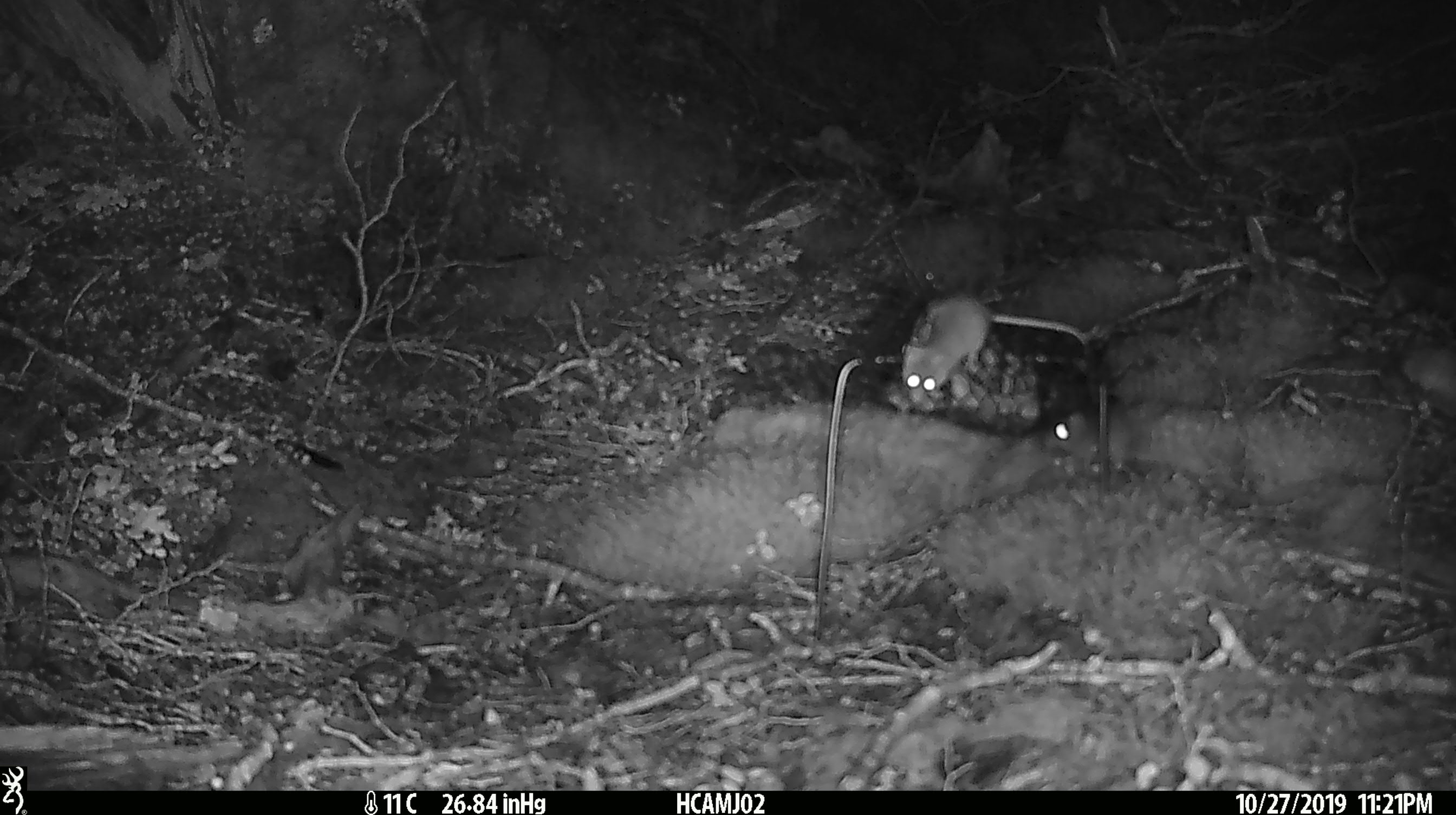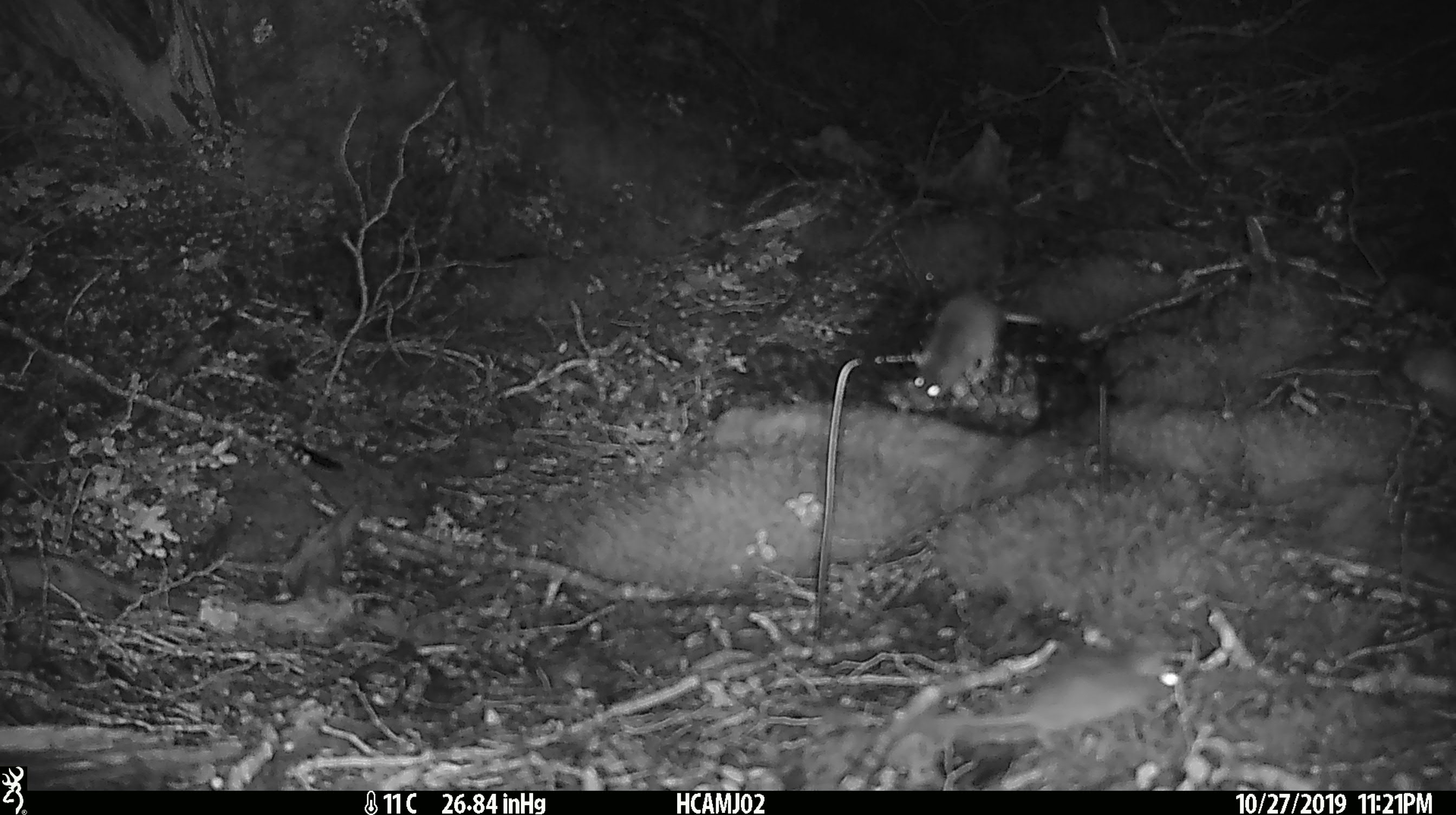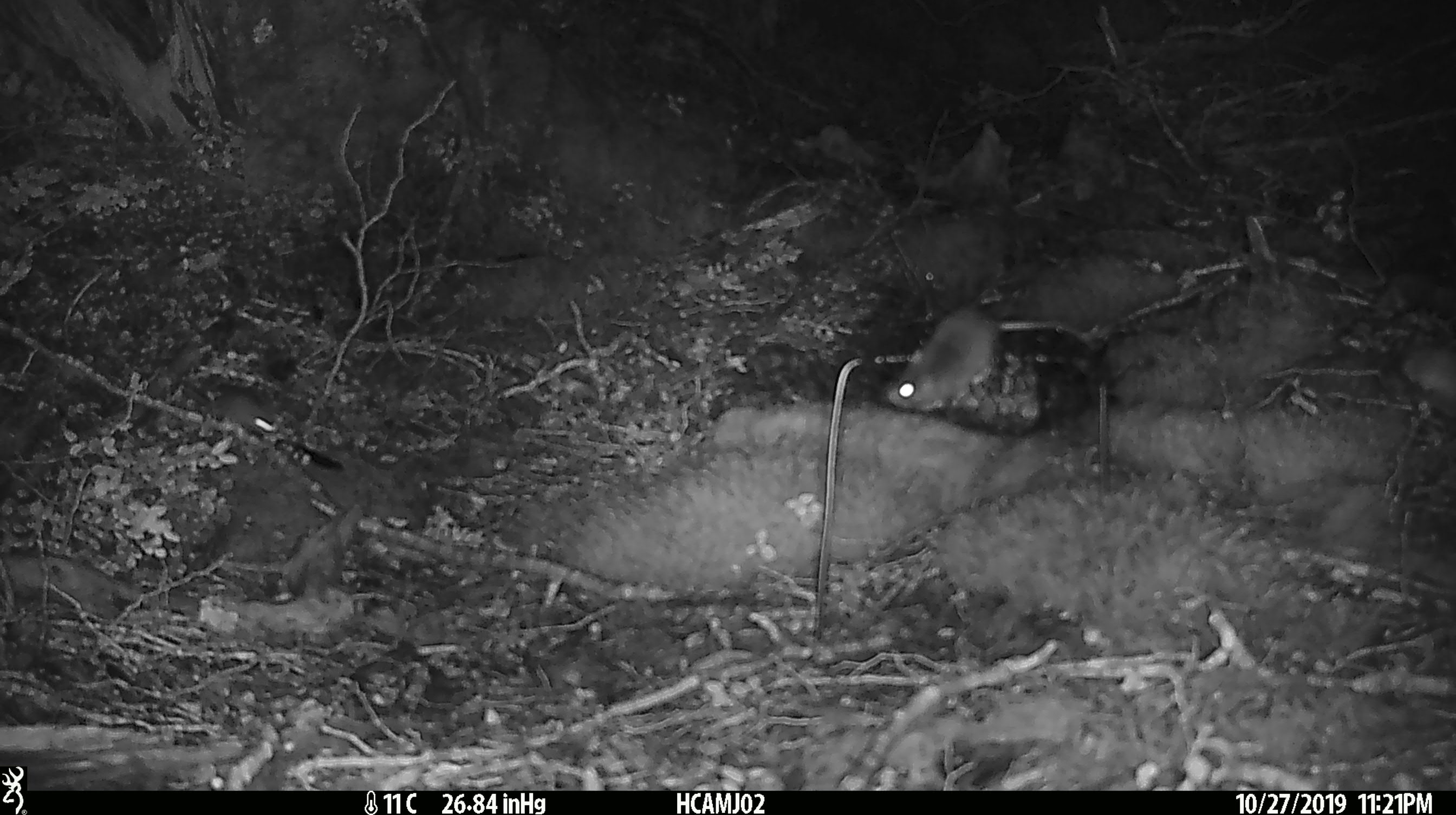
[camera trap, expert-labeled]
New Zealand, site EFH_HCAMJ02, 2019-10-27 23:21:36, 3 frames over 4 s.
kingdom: Animalia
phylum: Chordata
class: Mammalia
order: Rodentia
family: Muridae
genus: Mus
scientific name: Mus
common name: mouse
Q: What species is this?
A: Mouse (Mus).